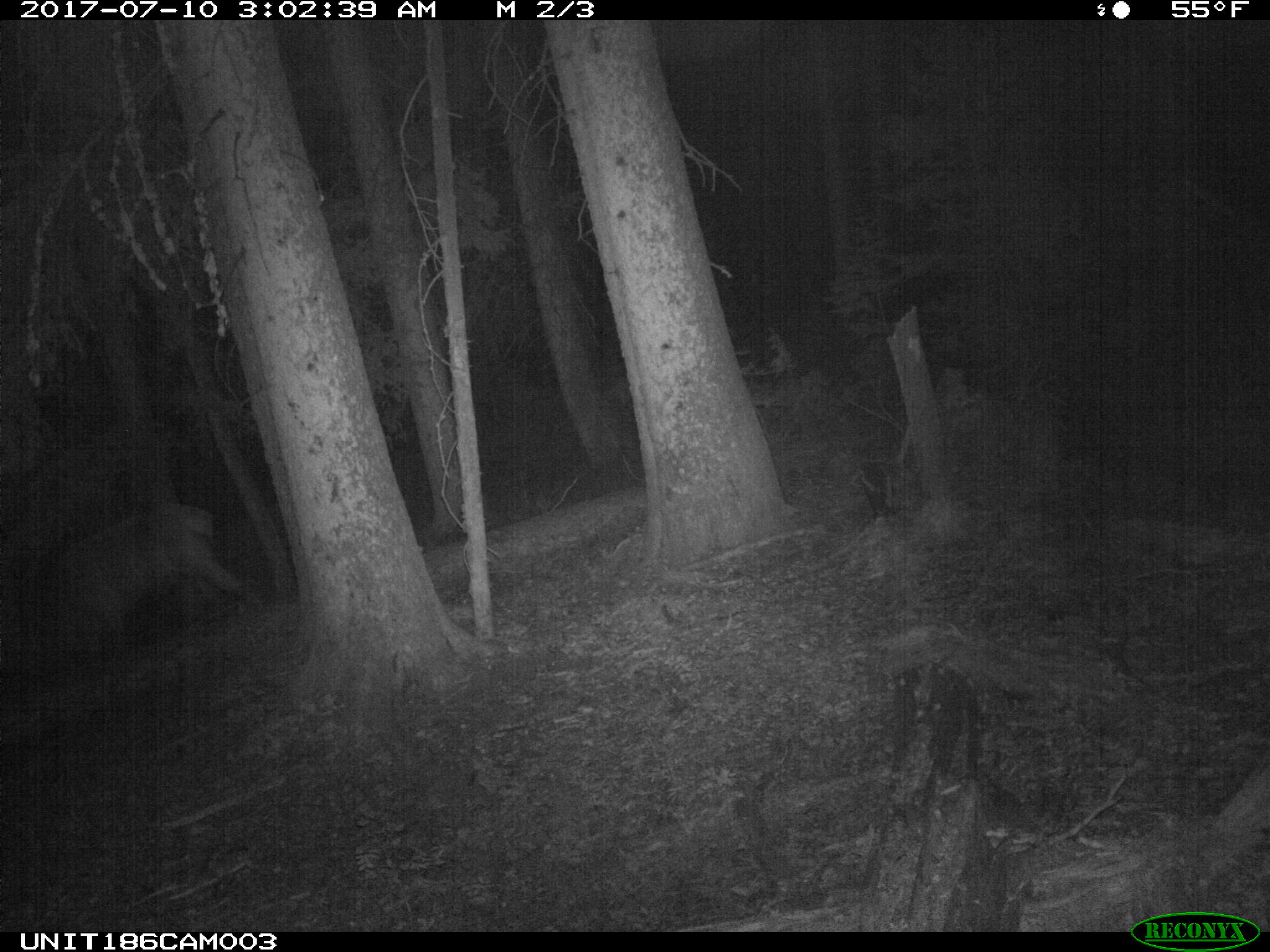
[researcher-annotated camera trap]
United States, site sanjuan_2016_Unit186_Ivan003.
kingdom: Animalia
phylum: Chordata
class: Mammalia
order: Artiodactyla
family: Cervidae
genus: Cervus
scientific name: Cervus elaphus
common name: red deer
Cervus elaphus (red deer).